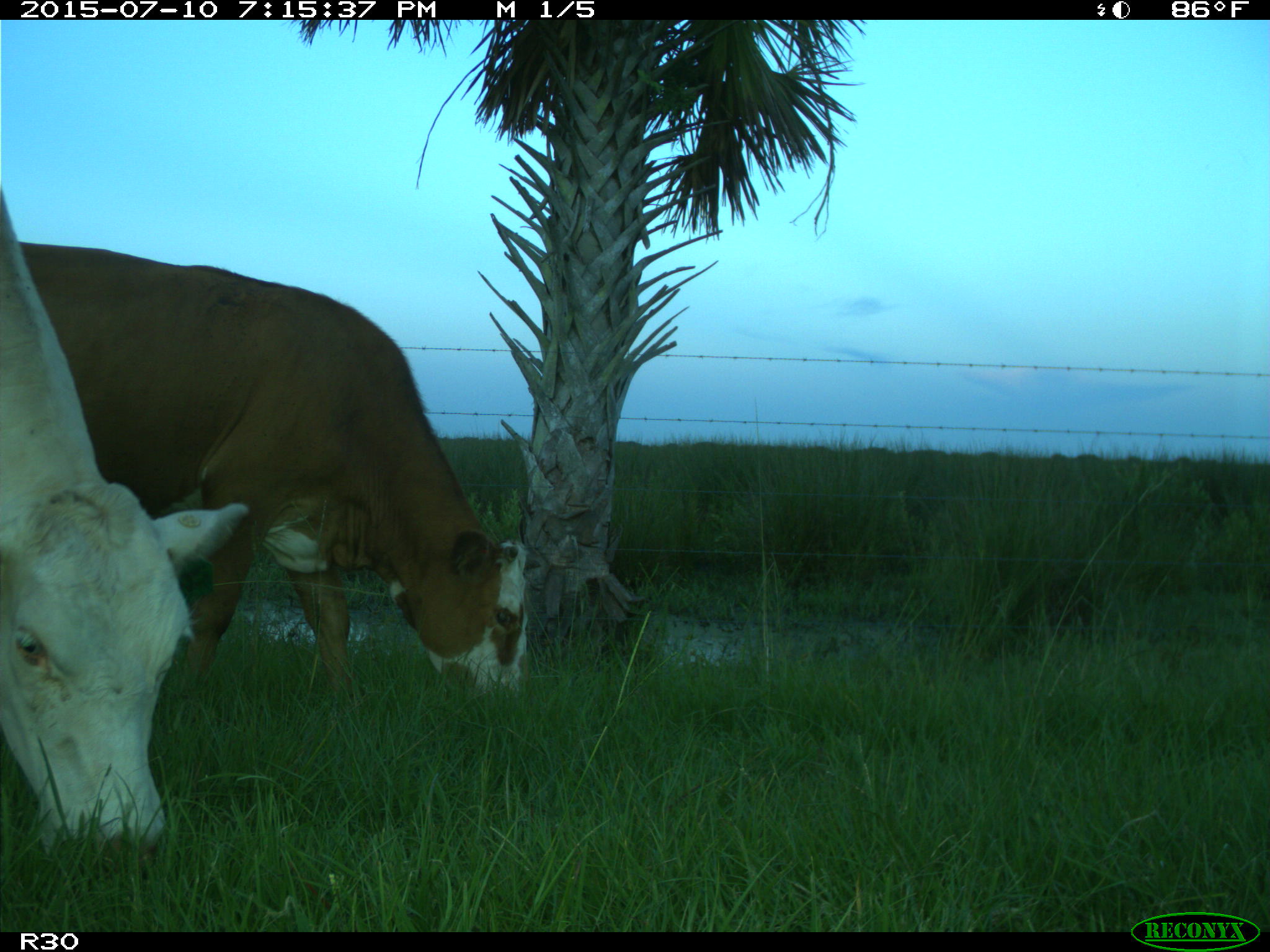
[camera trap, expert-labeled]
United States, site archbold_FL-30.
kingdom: Animalia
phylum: Chordata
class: Mammalia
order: Artiodactyla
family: Bovidae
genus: Bos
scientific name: Bos taurus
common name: domestic cow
Bos taurus (domestic cow).